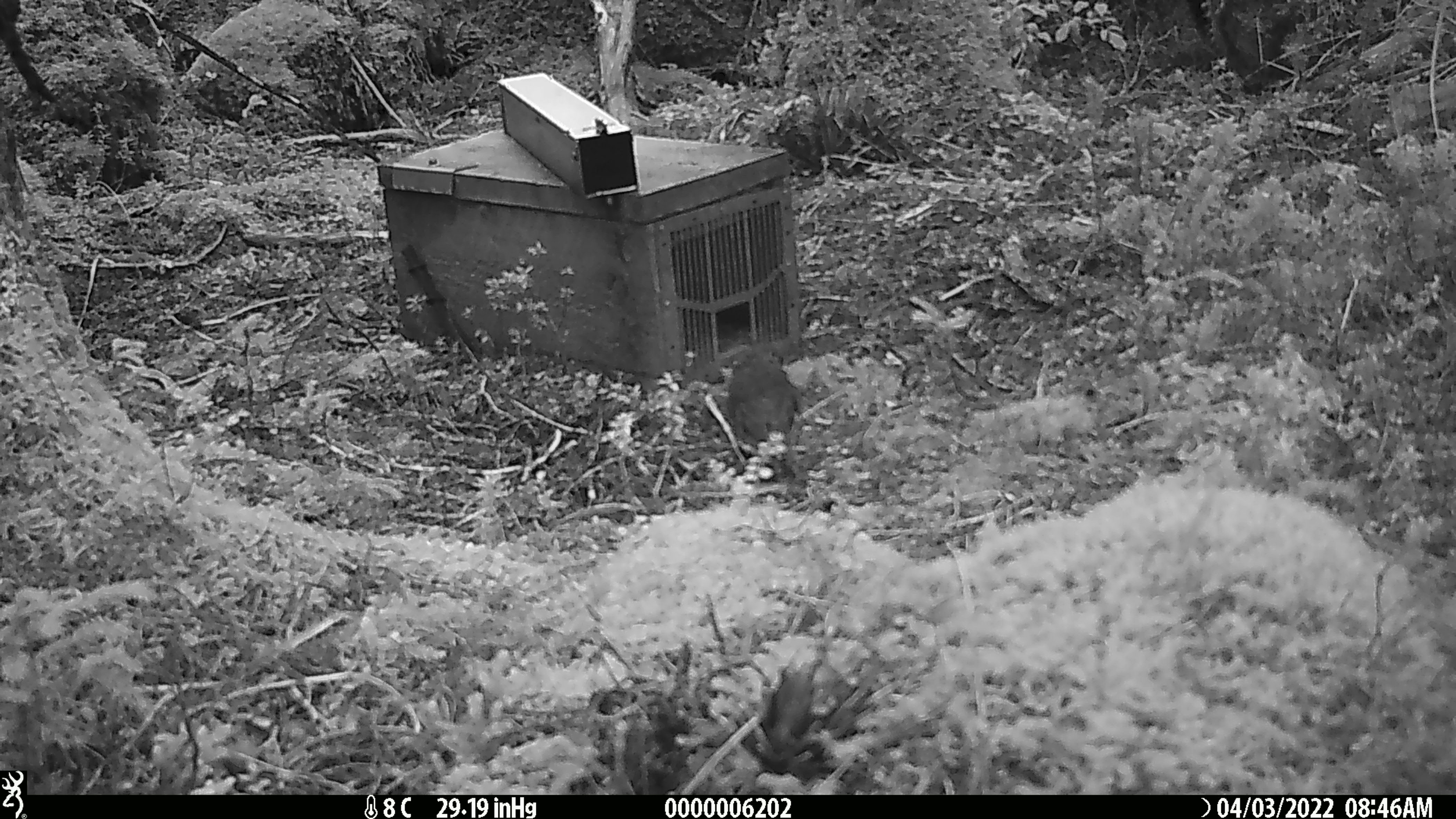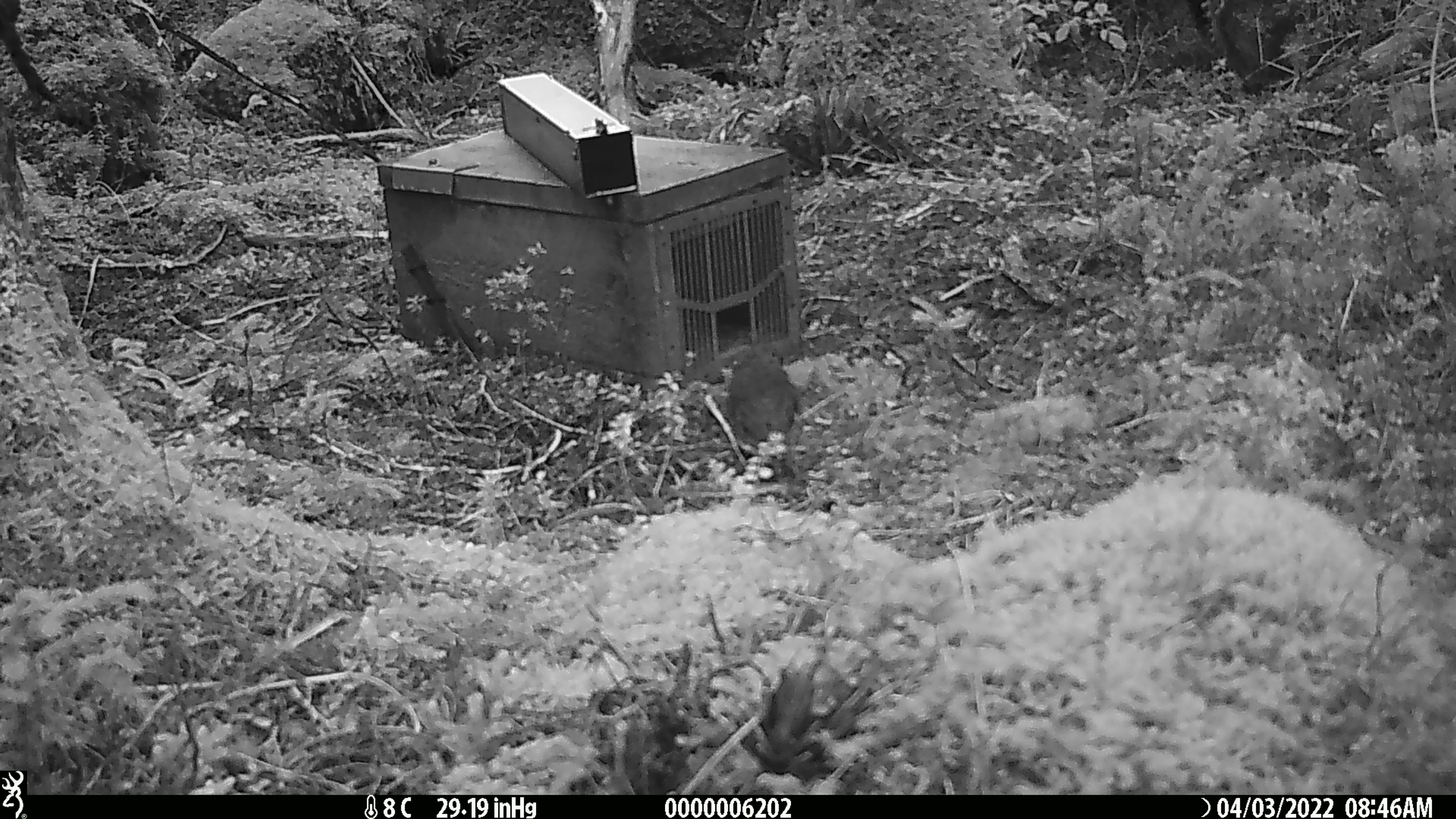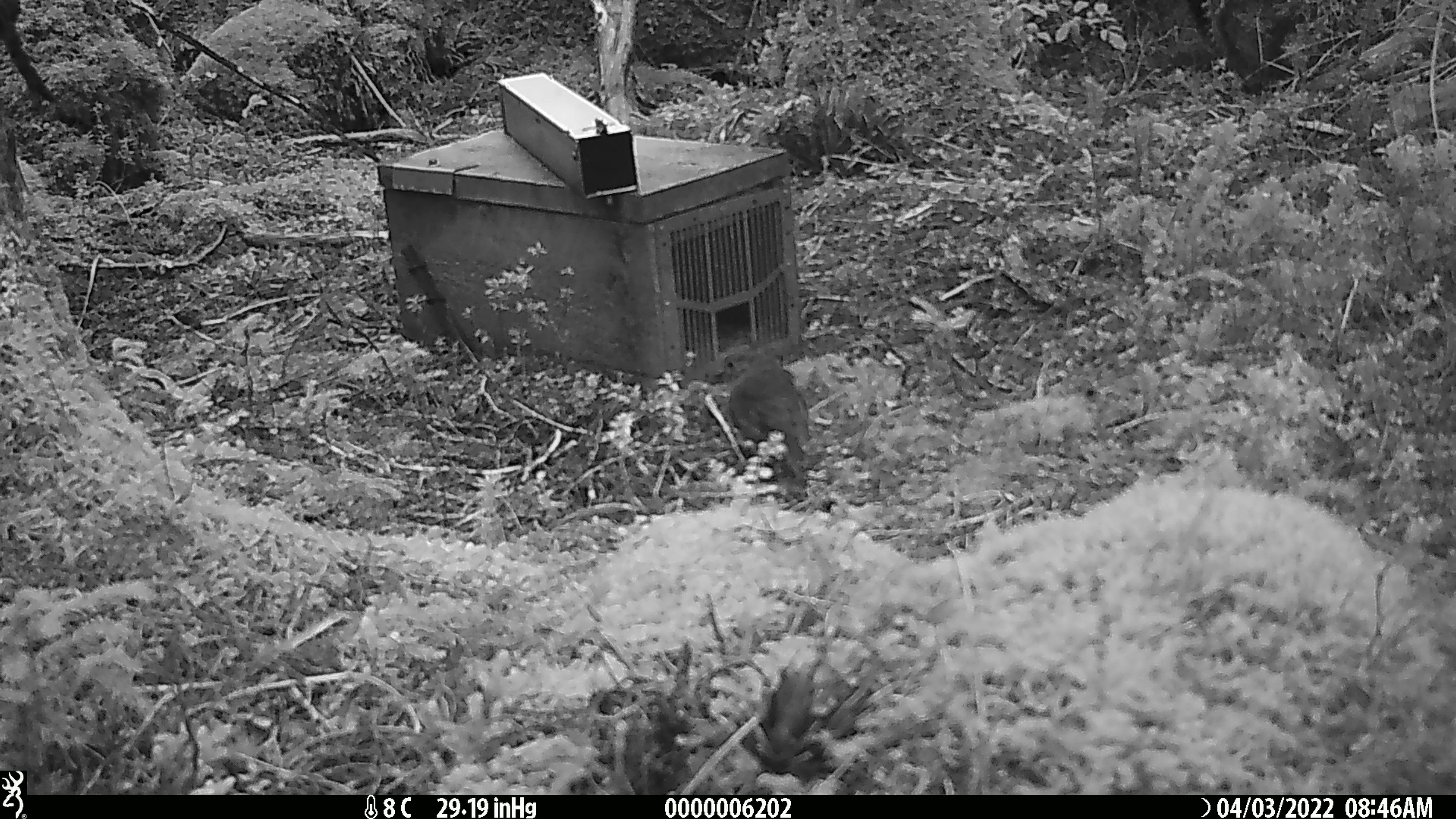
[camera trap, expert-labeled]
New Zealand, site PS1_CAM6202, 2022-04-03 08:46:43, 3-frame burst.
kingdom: Animalia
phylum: Chordata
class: Aves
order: Passeriformes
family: Petroicidae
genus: Petroica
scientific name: Petroica australis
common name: new zealand robin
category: robin